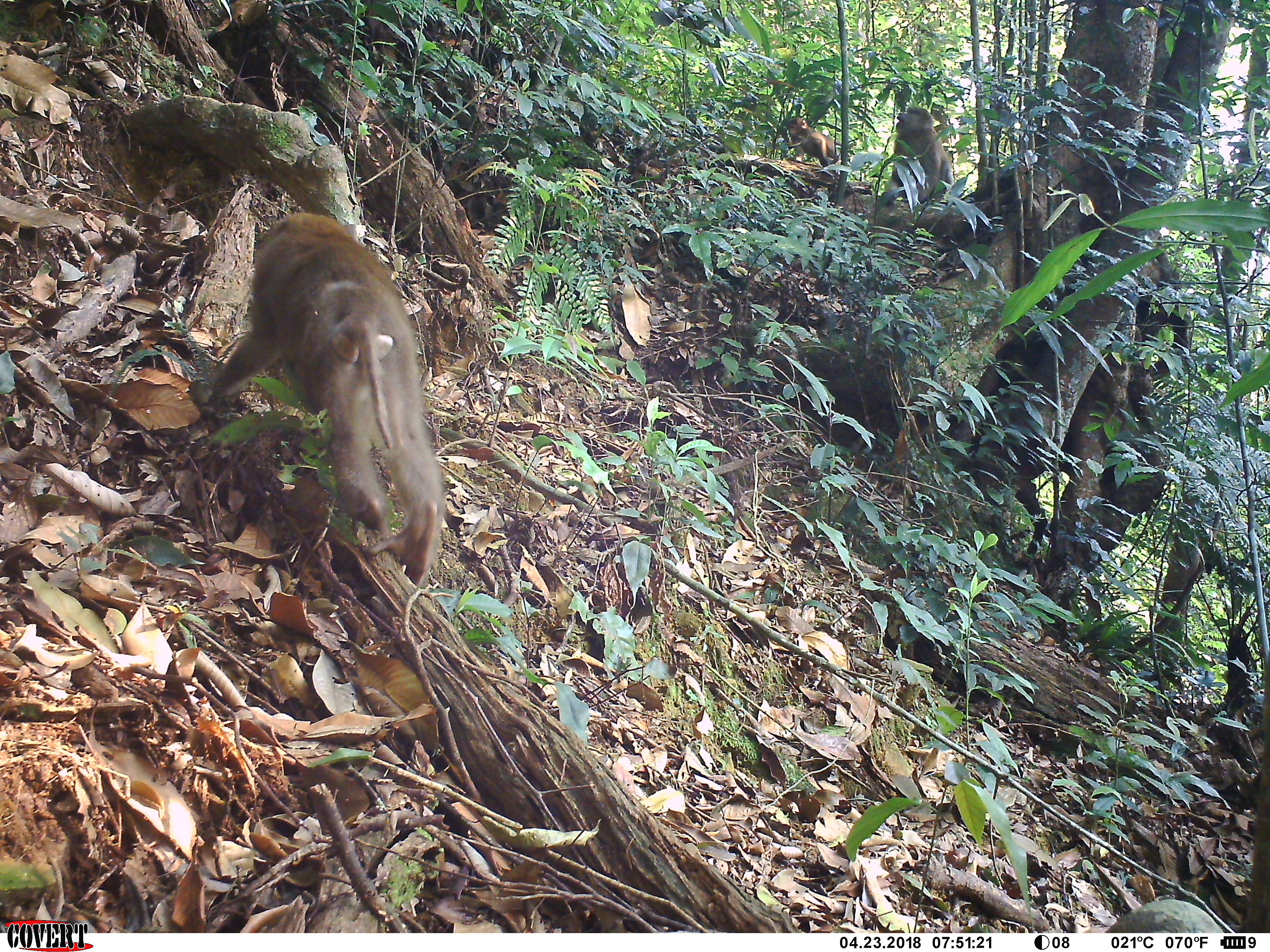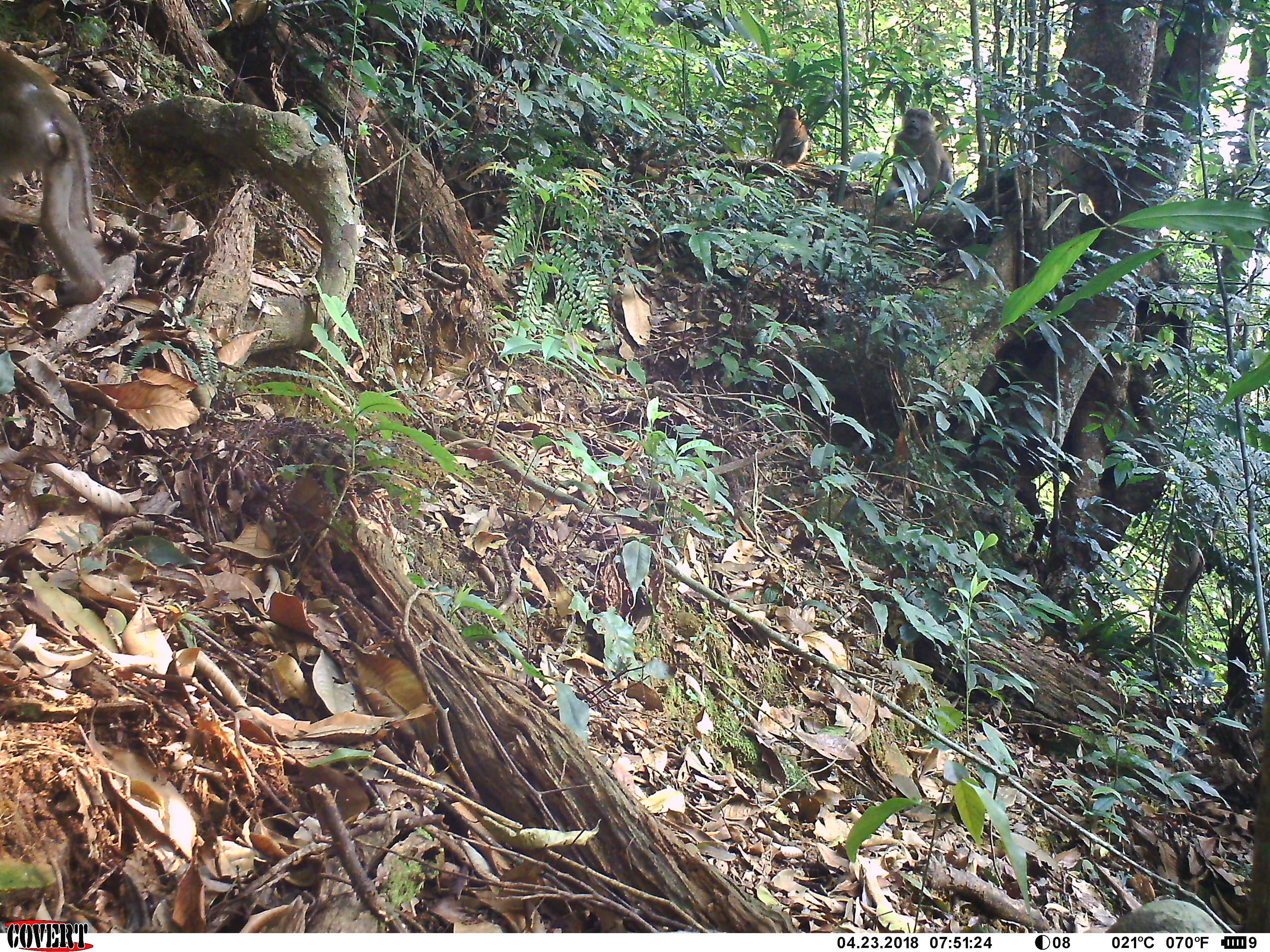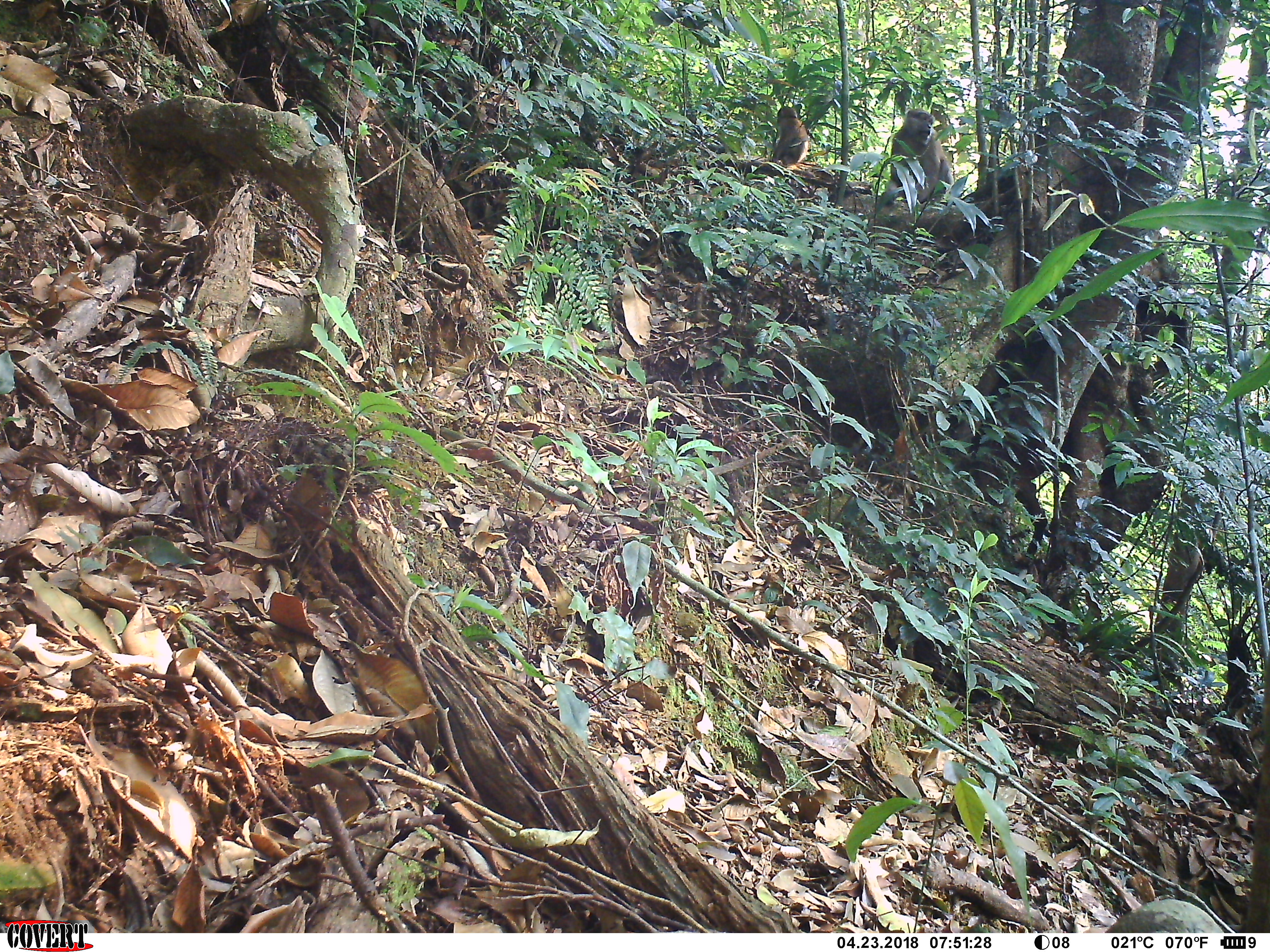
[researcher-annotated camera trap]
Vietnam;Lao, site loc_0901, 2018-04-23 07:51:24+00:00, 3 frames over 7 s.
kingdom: Animalia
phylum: Chordata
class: Mammalia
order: Primates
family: Cercopithecidae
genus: Macaca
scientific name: Macaca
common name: macaque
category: macaque not stump tailed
Macaque not stump tailed (macaque) (Macaca). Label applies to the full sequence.